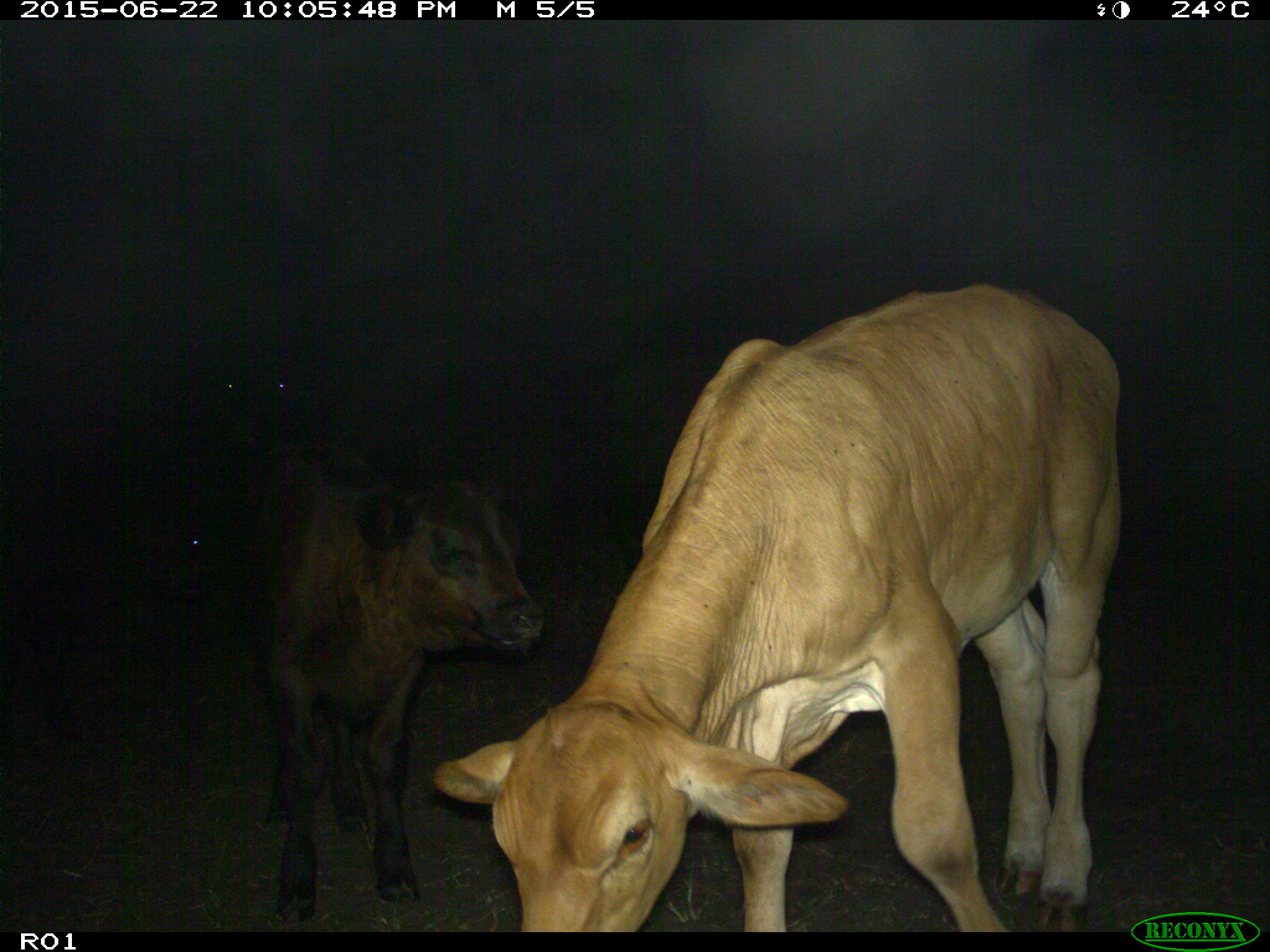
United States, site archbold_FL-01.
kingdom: Animalia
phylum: Chordata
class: Mammalia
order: Artiodactyla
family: Bovidae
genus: Bos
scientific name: Bos taurus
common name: domestic cow